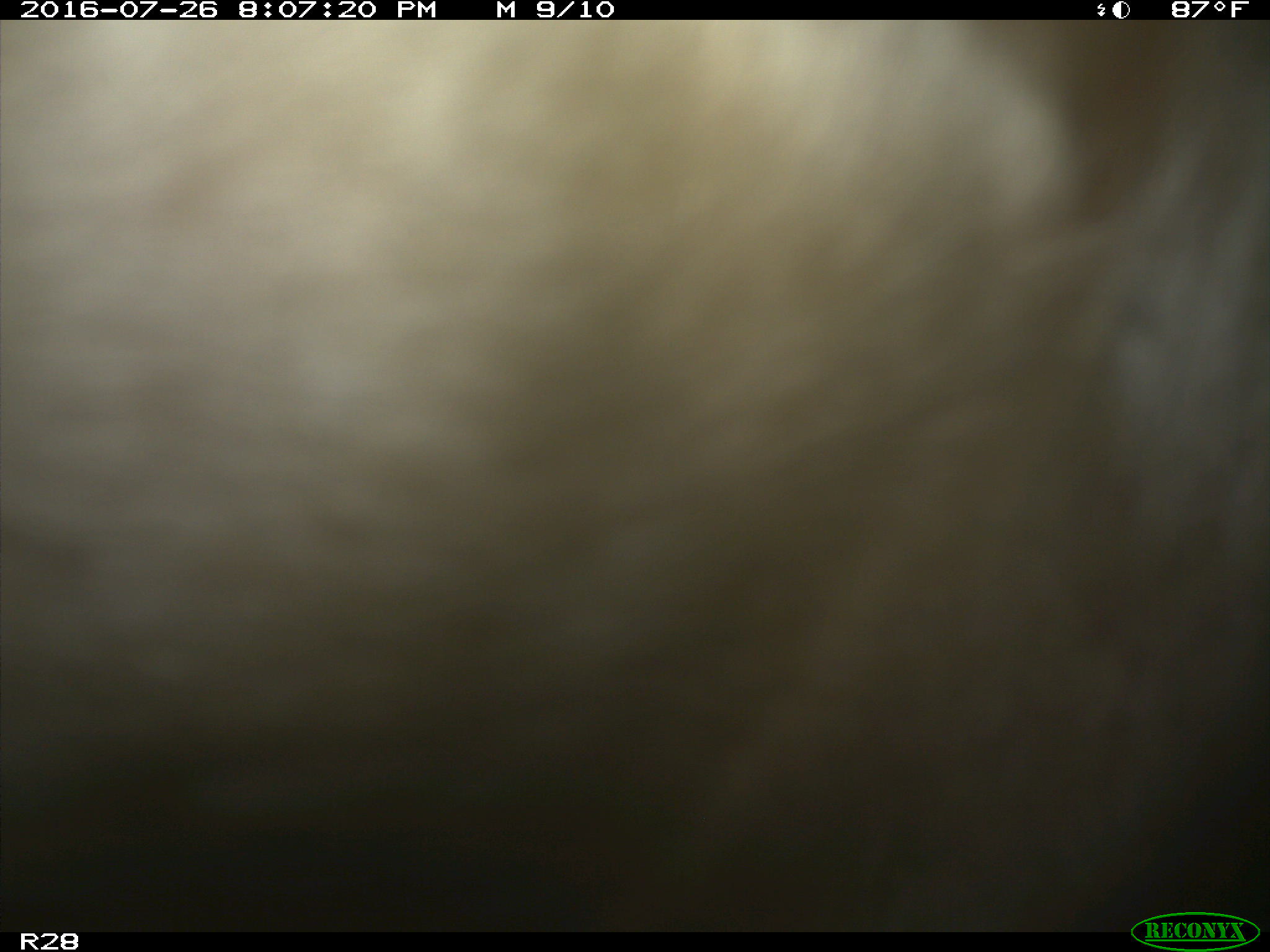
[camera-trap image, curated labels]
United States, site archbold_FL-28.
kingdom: Animalia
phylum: Chordata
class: Mammalia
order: Artiodactyla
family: Bovidae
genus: Bos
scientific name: Bos taurus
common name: domestic cow